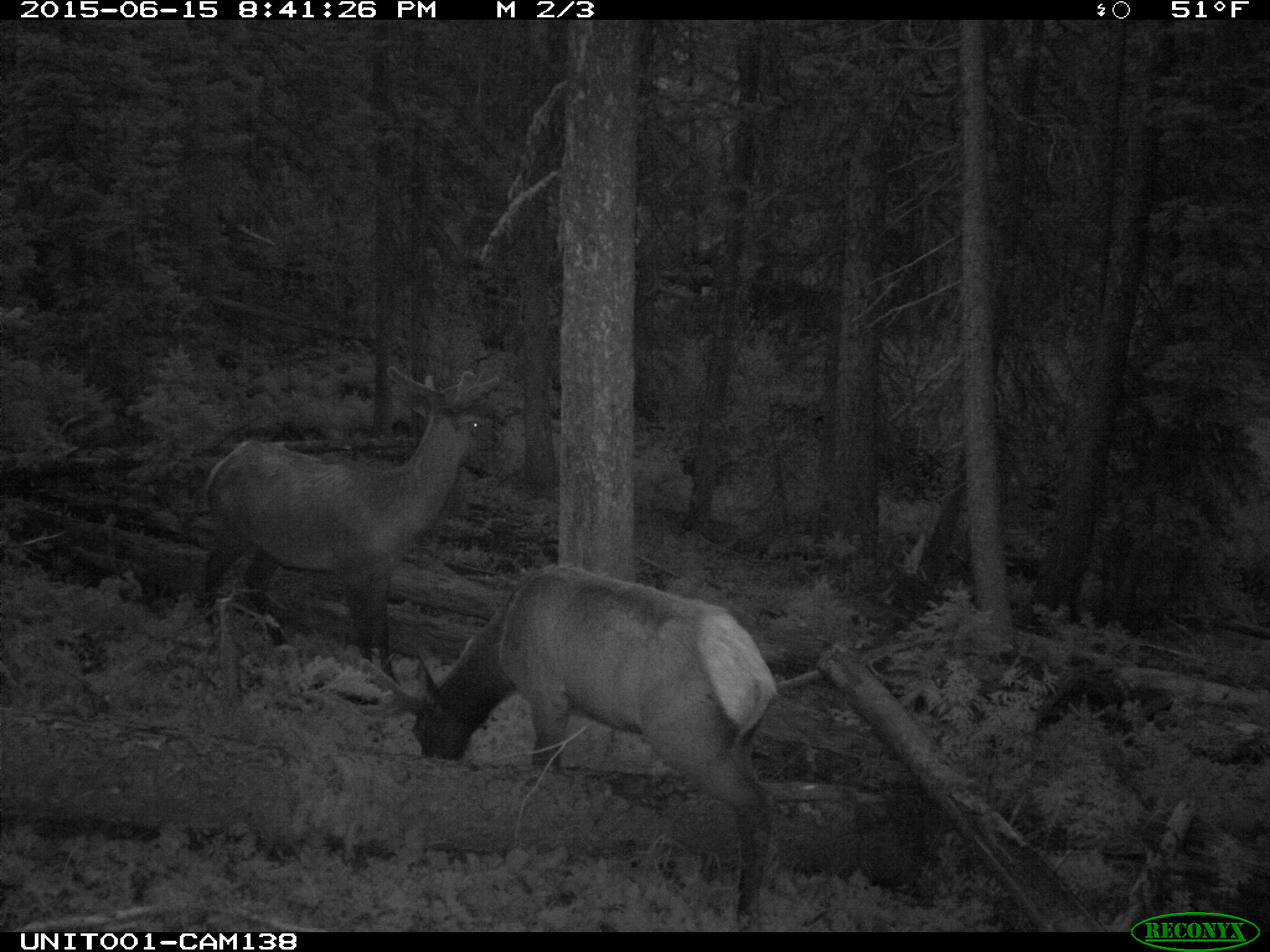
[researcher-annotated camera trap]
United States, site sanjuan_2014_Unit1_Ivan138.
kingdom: Animalia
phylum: Chordata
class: Mammalia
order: Artiodactyla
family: Cervidae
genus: Cervus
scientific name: Cervus elaphus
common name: red deer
Cervus elaphus (red deer).